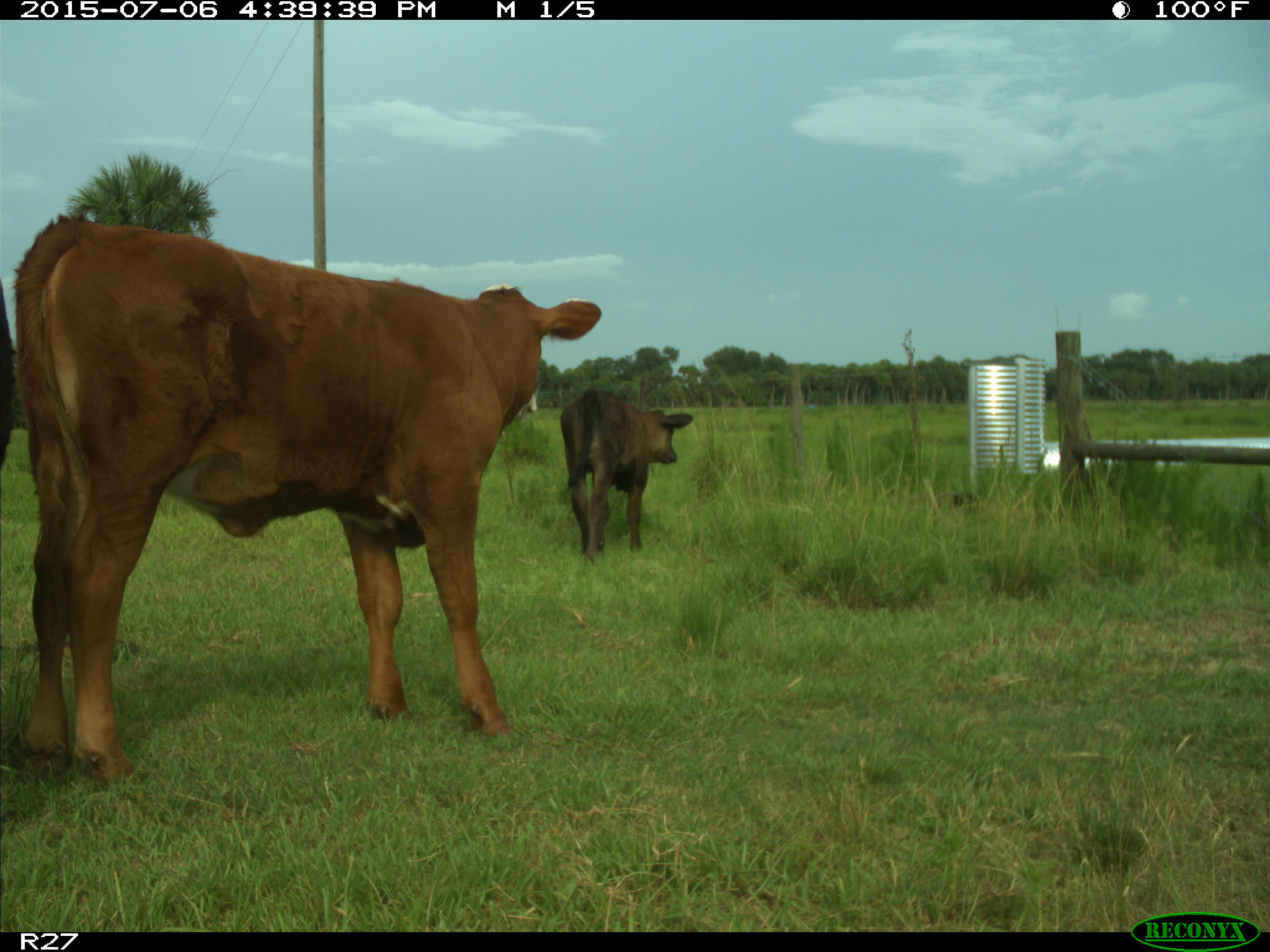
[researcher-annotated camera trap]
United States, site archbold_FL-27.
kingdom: Animalia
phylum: Chordata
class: Mammalia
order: Artiodactyla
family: Bovidae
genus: Bos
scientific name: Bos taurus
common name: domestic cow